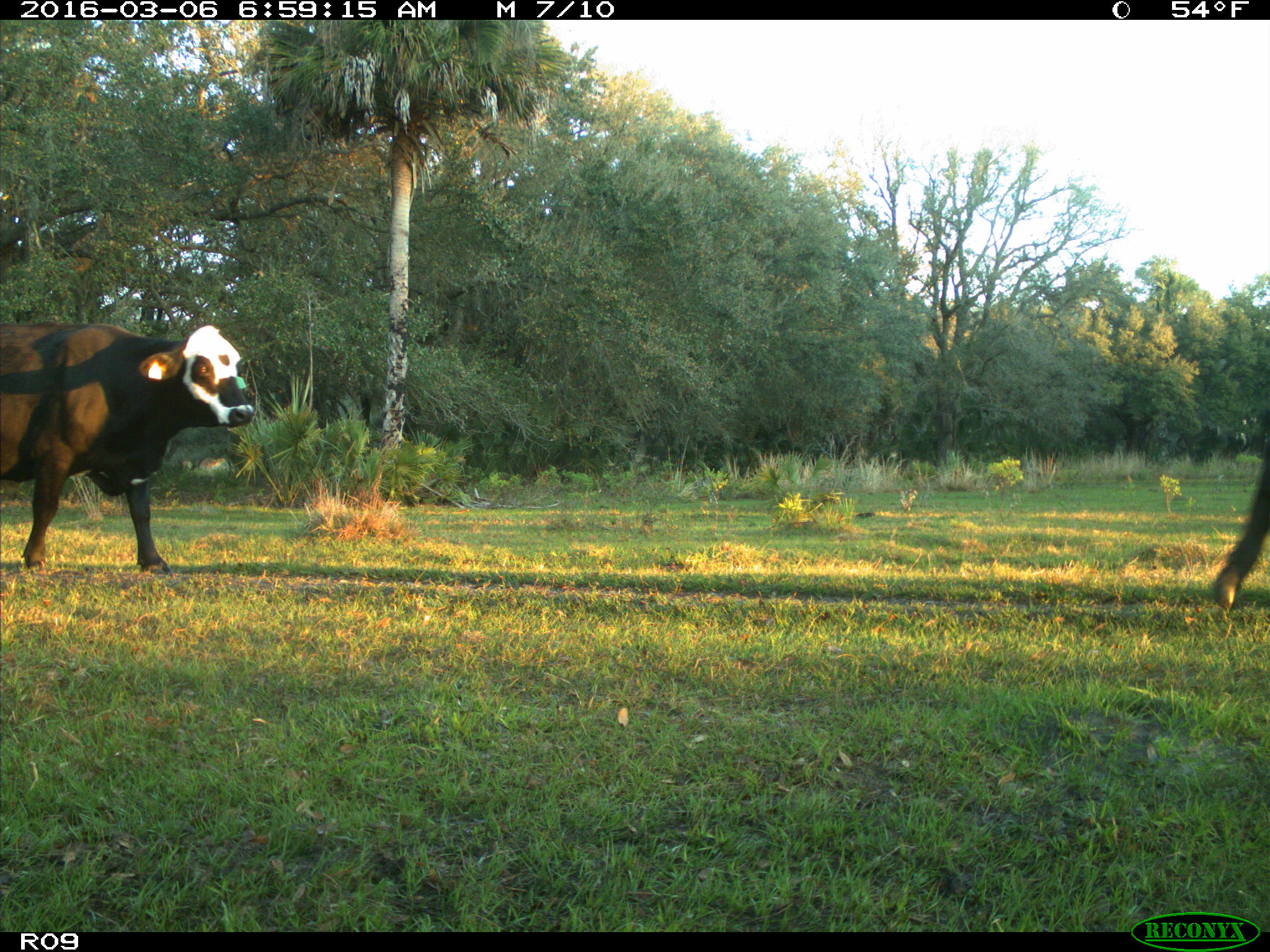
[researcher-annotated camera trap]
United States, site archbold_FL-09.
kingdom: Animalia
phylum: Chordata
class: Mammalia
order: Artiodactyla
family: Bovidae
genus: Bos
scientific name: Bos taurus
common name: domestic cow